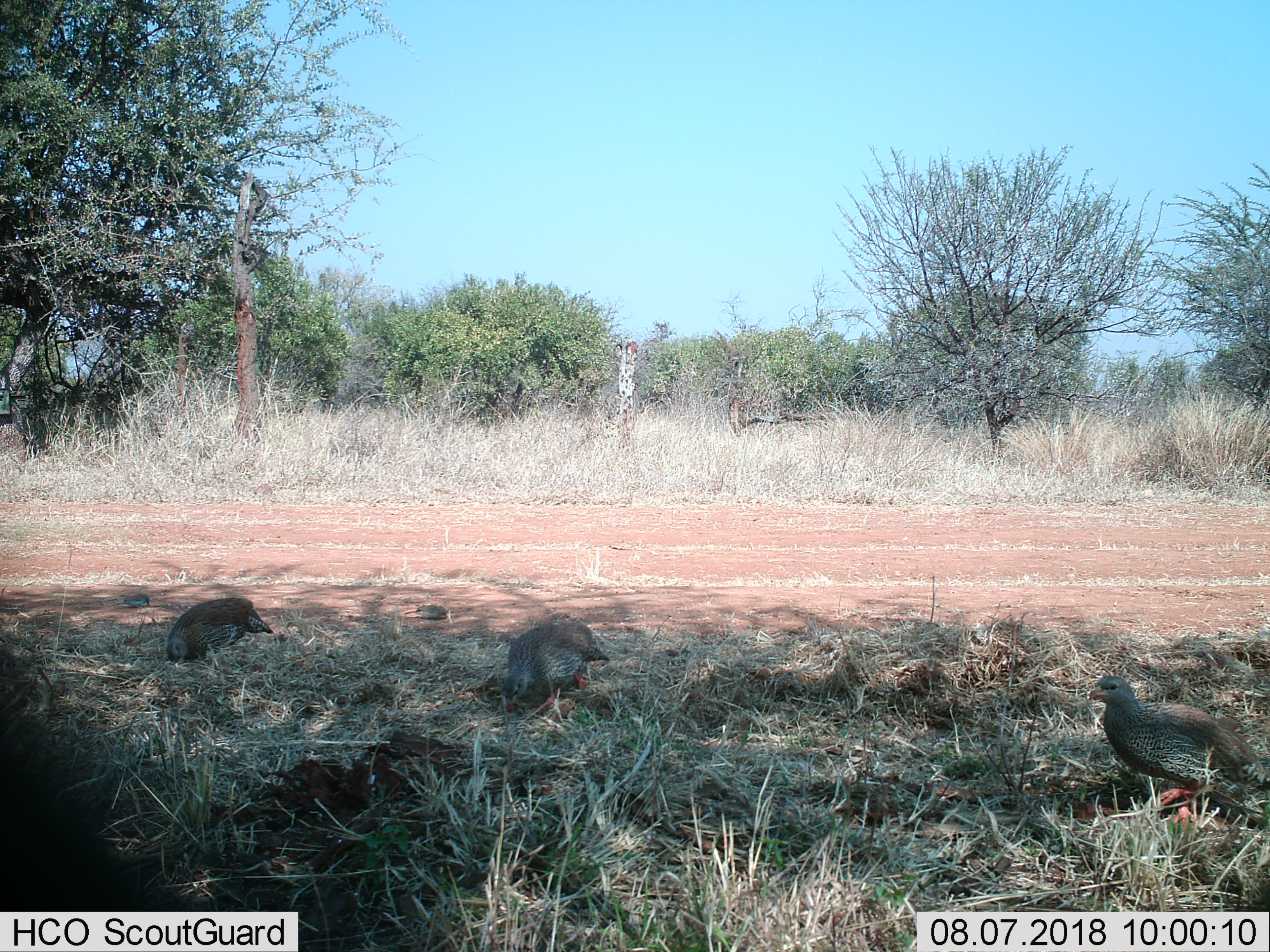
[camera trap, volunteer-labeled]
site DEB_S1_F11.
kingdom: Animalia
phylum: Chordata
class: Aves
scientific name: Aves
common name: bird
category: birdother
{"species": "birdother (bird) (Aves)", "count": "3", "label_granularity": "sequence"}